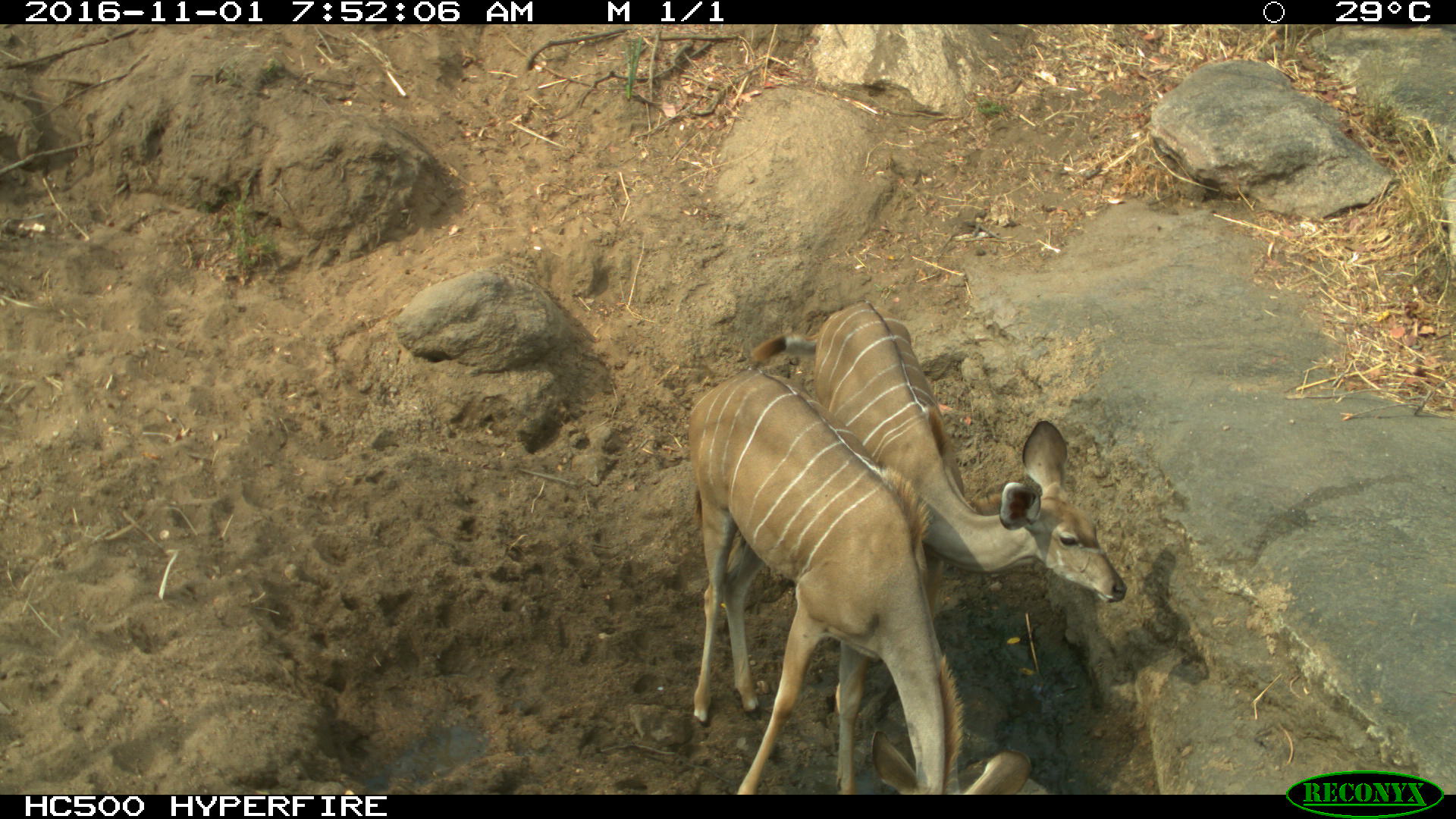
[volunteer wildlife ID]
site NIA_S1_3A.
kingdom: Animalia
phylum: Chordata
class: Mammalia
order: Artiodactyla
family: Bovidae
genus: Tragelaphus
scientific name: Tragelaphus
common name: kudu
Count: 2.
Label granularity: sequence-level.